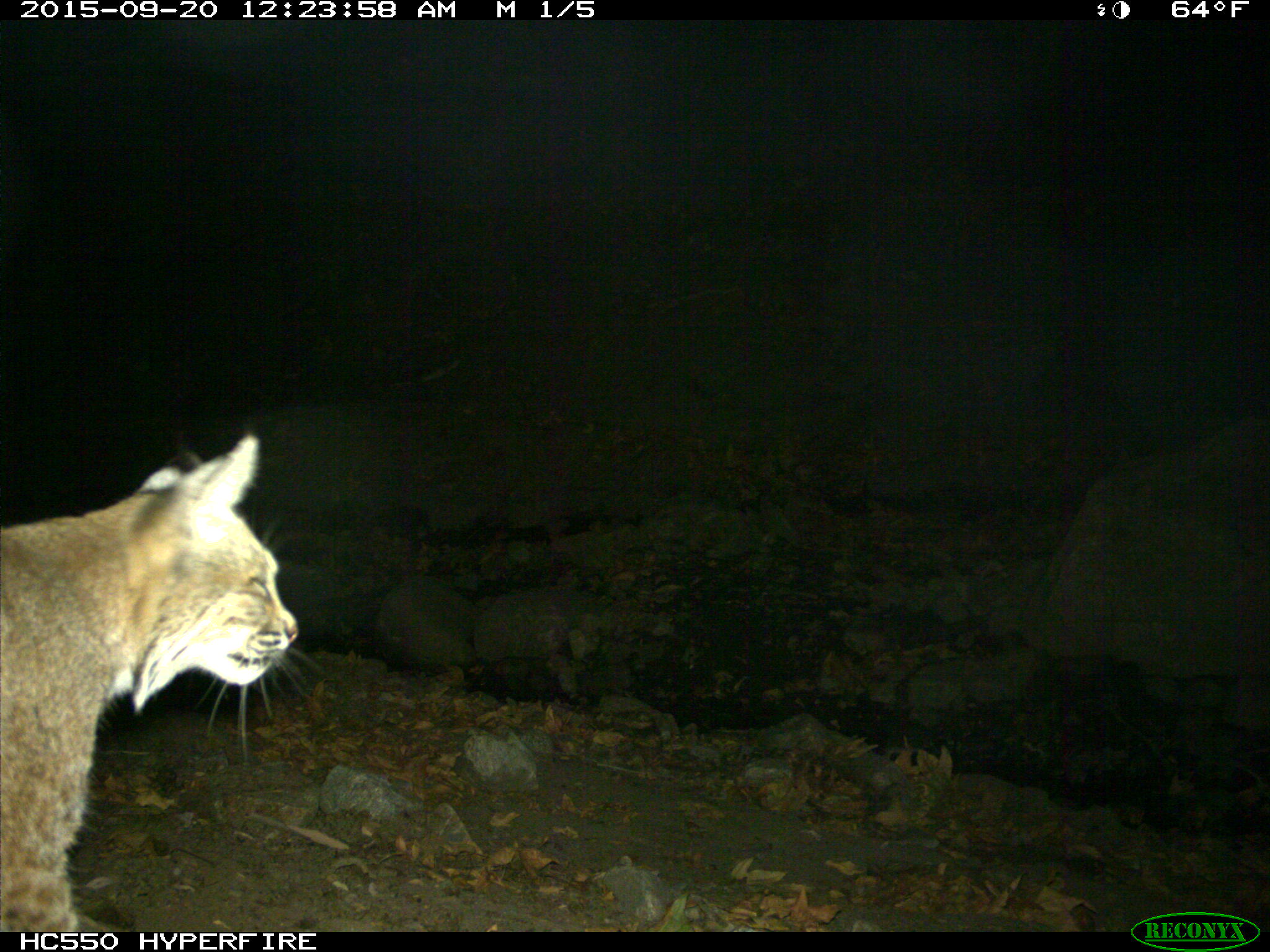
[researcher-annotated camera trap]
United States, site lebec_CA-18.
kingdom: Animalia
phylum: Chordata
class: Mammalia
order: Carnivora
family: Felidae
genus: Lynx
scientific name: Lynx rufus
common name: bobcat